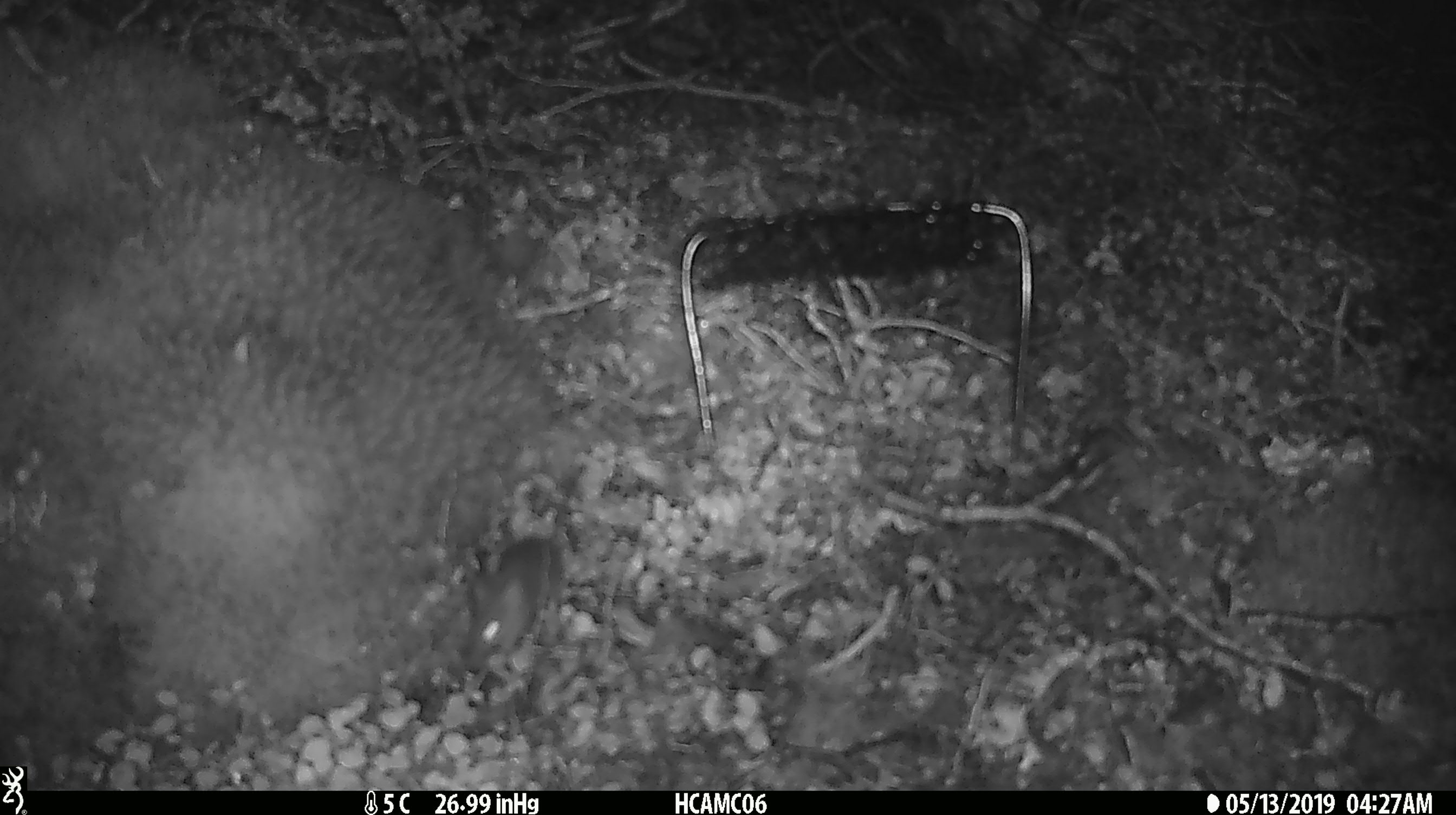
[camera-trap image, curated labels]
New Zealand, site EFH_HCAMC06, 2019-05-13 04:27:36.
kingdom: Animalia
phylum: Chordata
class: Mammalia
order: Rodentia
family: Muridae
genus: Mus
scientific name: Mus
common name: mouse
Mouse (Mus).